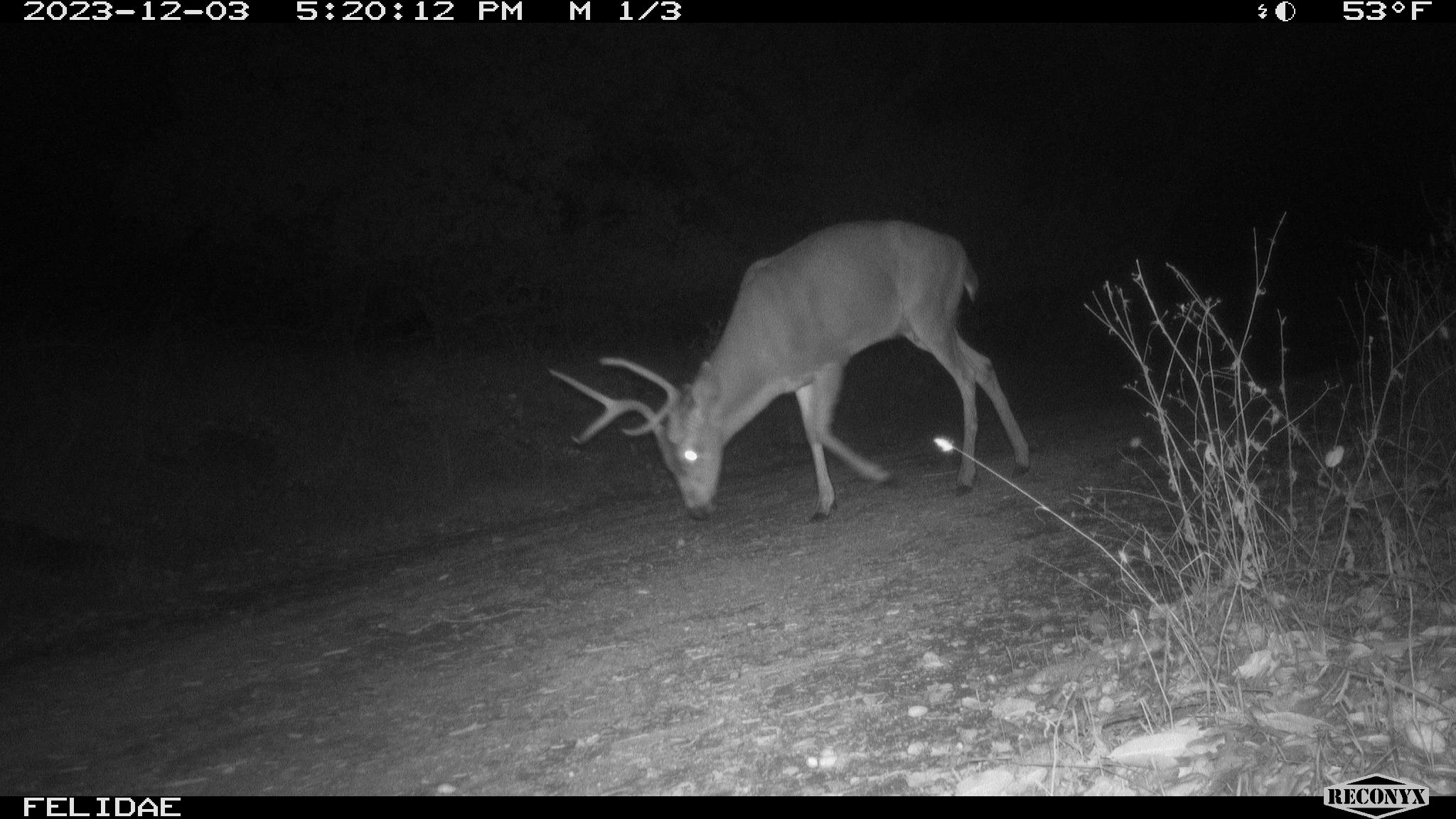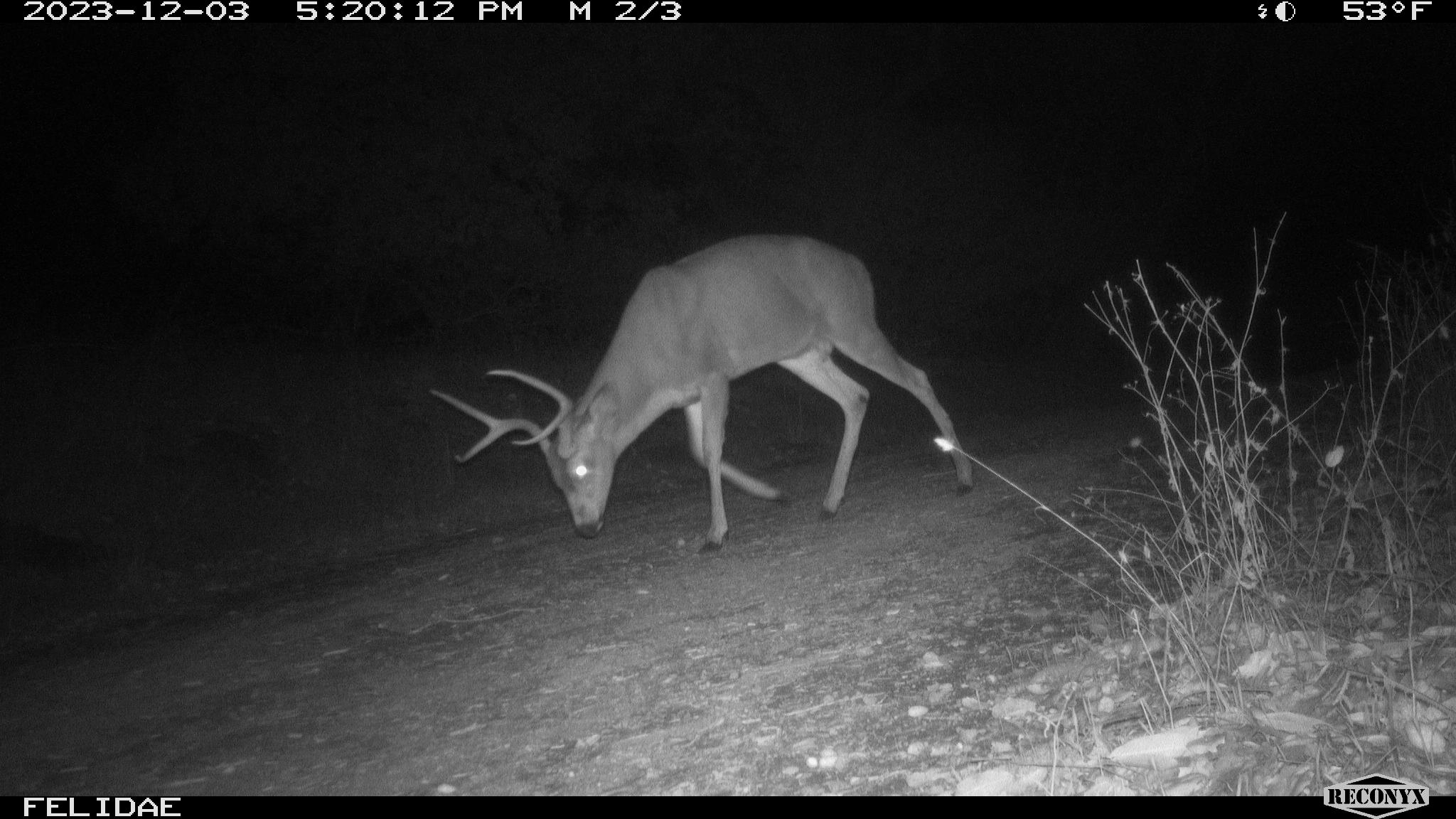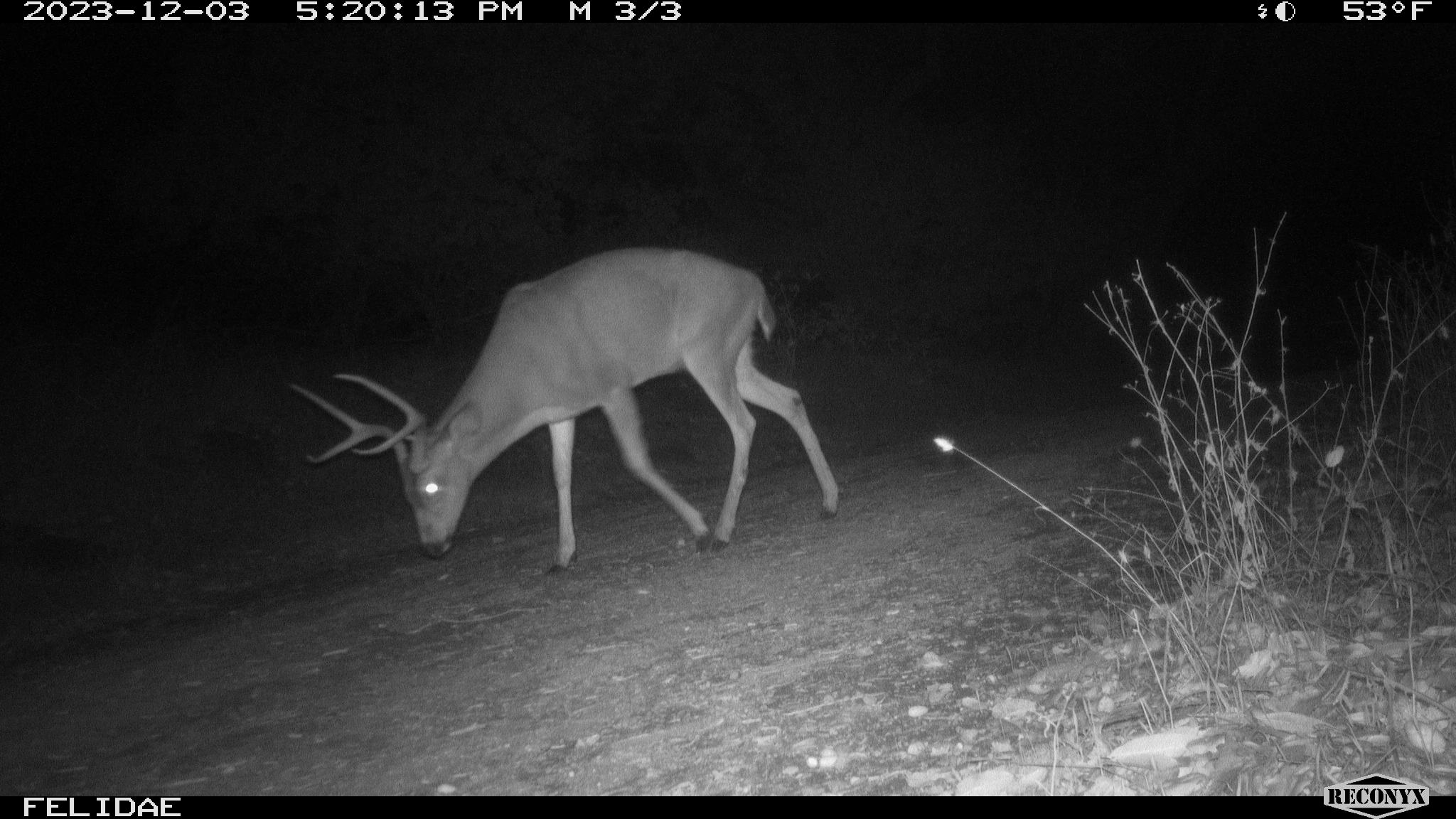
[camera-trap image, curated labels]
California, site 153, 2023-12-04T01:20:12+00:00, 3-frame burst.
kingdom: Animalia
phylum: Chordata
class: Mammalia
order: Artiodactyla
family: Cervidae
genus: Odocoileus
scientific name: Odocoileus hemionus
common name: mule deer